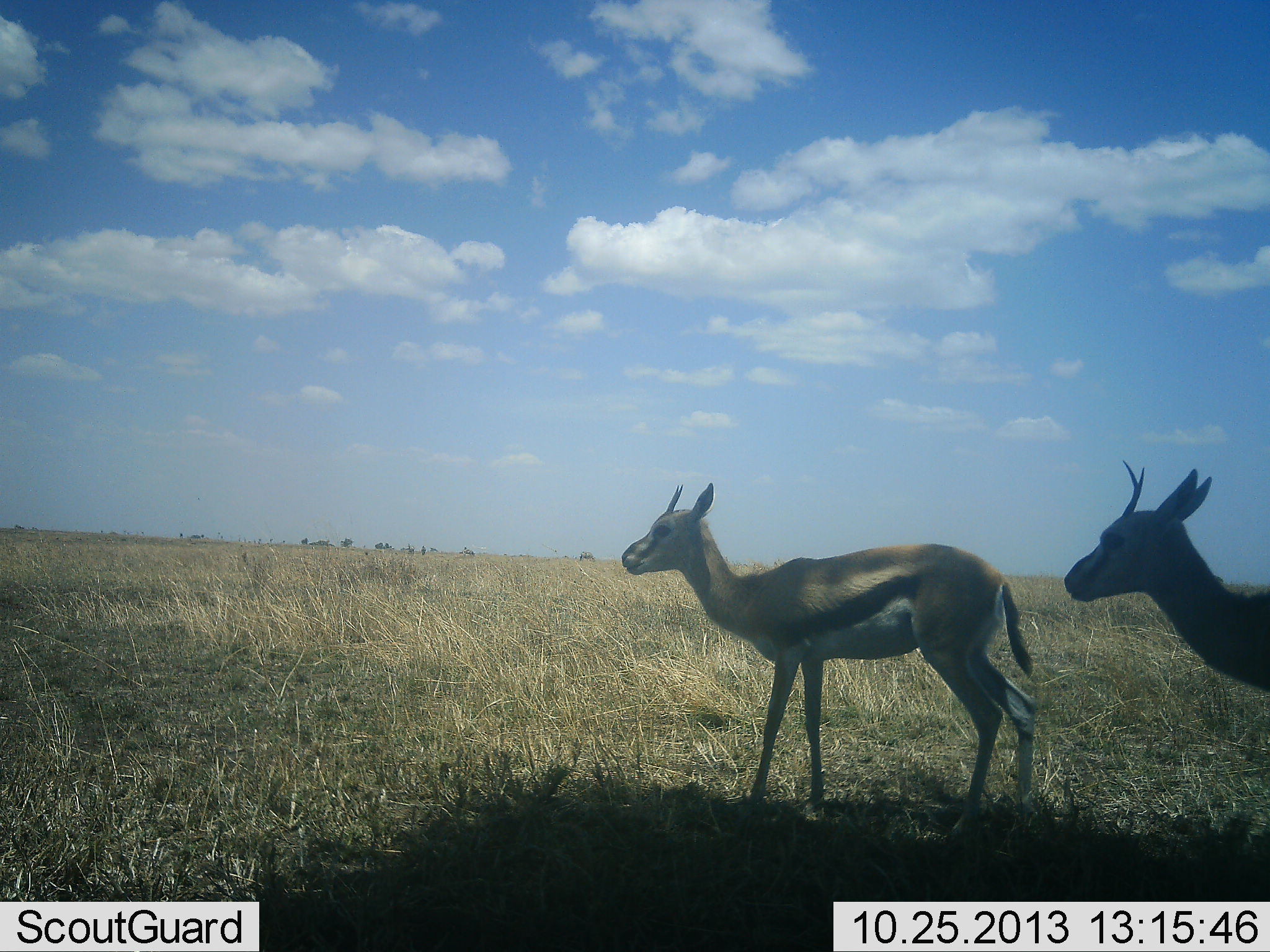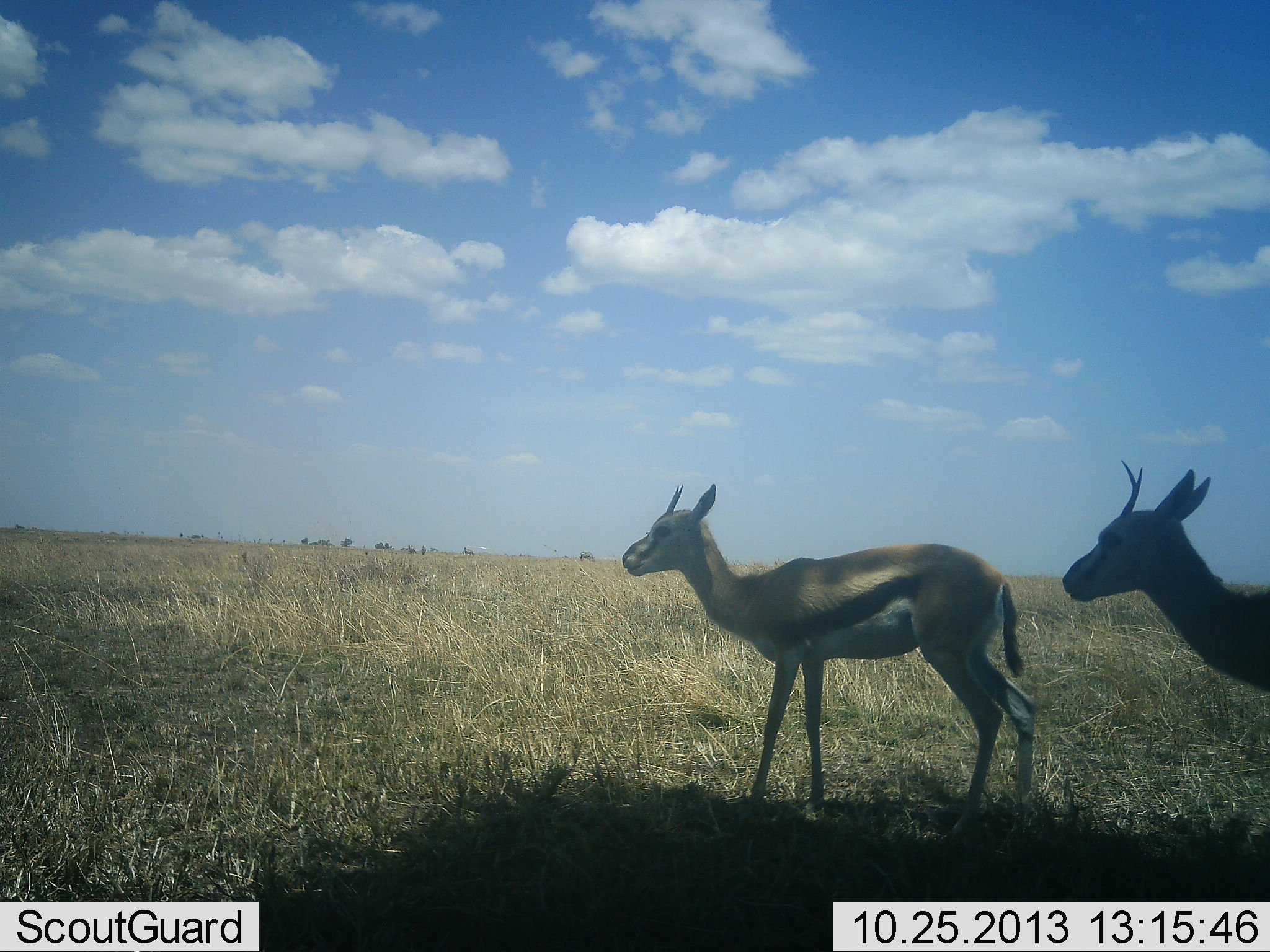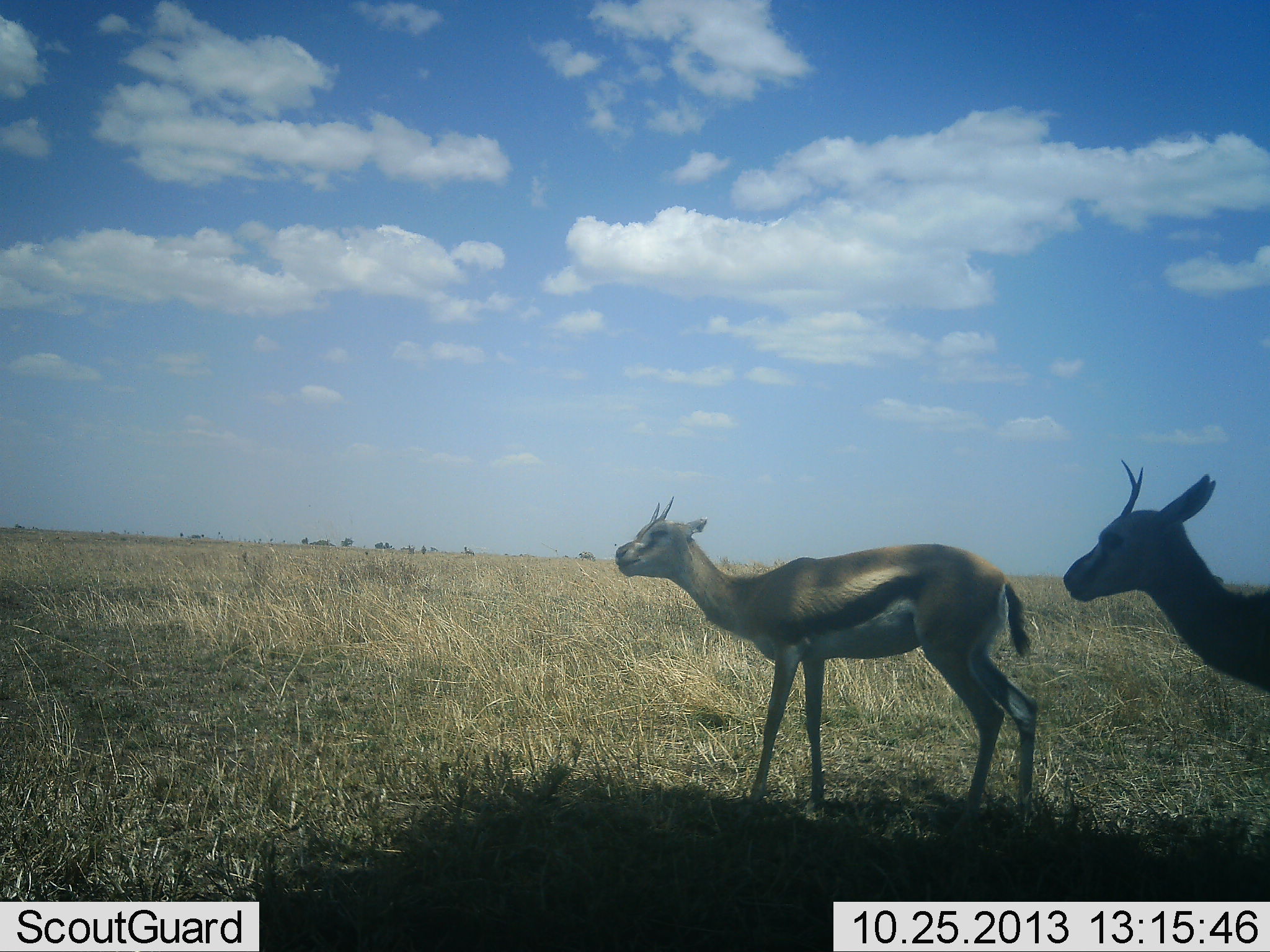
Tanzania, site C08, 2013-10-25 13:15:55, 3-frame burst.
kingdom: Animalia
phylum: Chordata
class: Mammalia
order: Artiodactyla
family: Bovidae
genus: Eudorcas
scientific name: Eudorcas thomsonii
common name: thomson's gazelle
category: gazellethomsons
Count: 2.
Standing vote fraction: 100%.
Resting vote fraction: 0%.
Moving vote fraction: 0%.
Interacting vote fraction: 10%.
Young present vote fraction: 0%.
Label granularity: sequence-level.